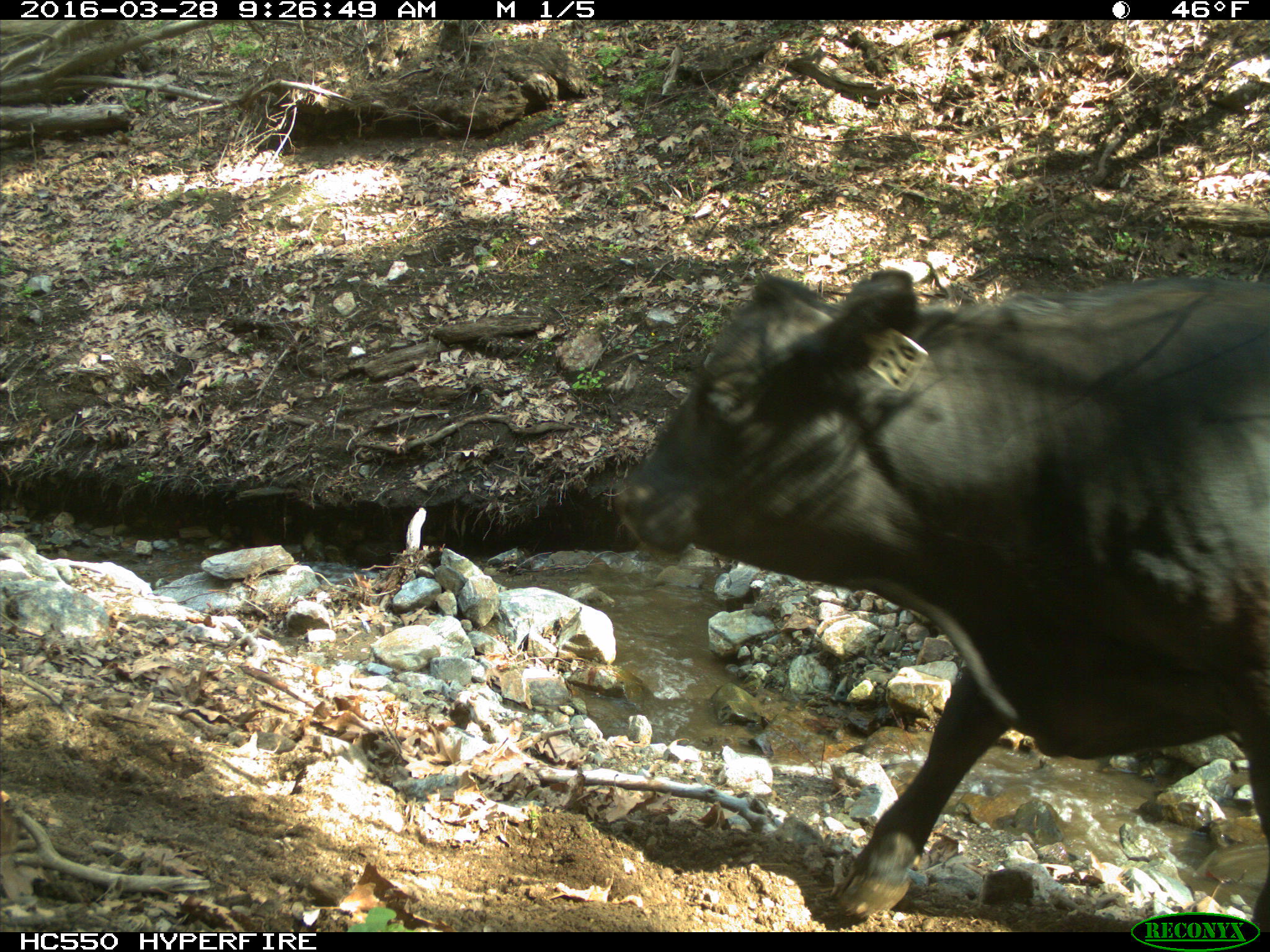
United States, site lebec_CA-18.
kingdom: Animalia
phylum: Chordata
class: Mammalia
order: Artiodactyla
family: Bovidae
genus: Bos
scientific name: Bos taurus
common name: domestic cow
Bos taurus (domestic cow).